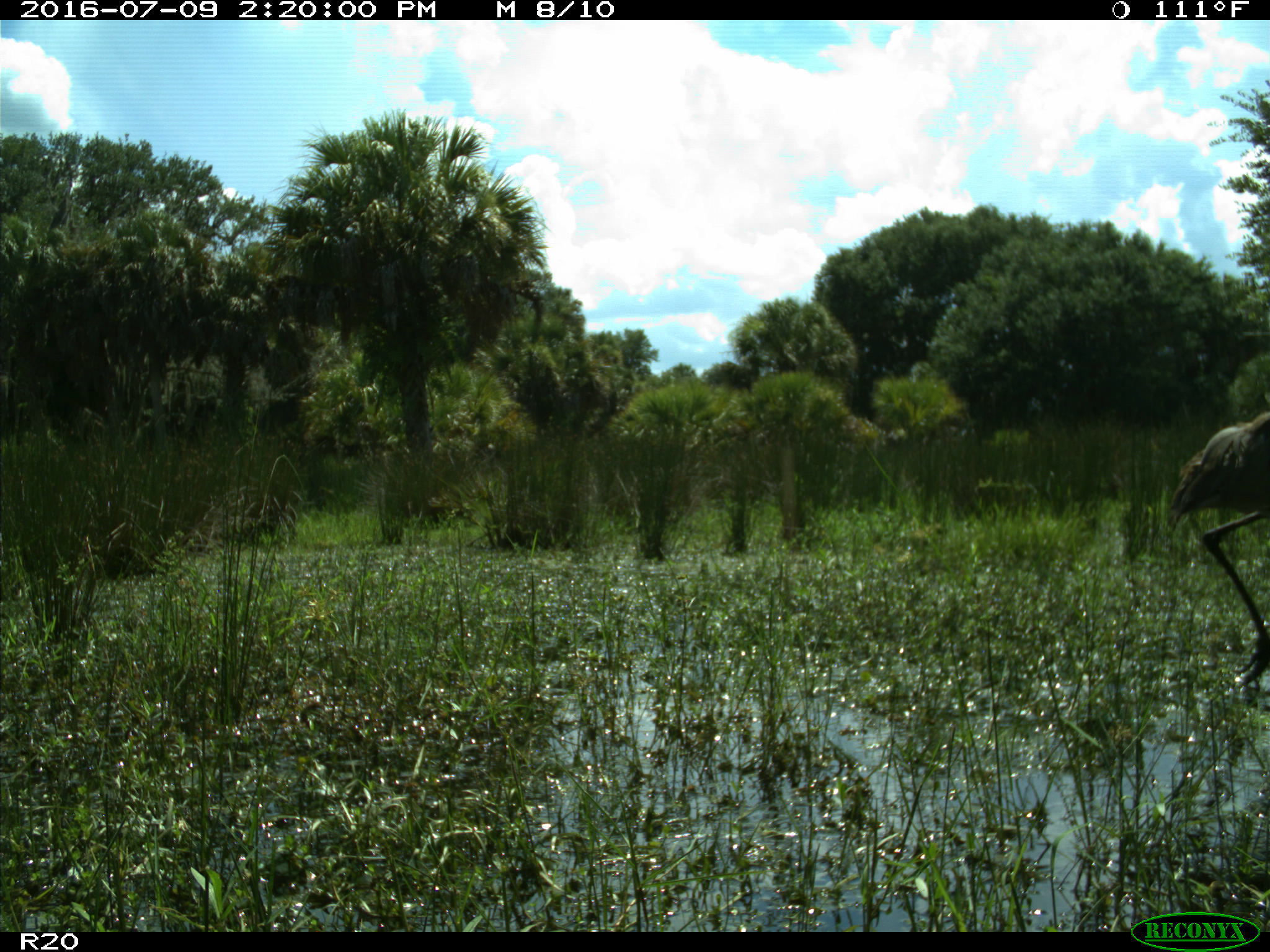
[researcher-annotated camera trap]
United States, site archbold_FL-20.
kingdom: Animalia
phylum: Chordata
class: Aves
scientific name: Aves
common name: birds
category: unidentified bird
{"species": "unidentified bird (birds) (Aves)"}